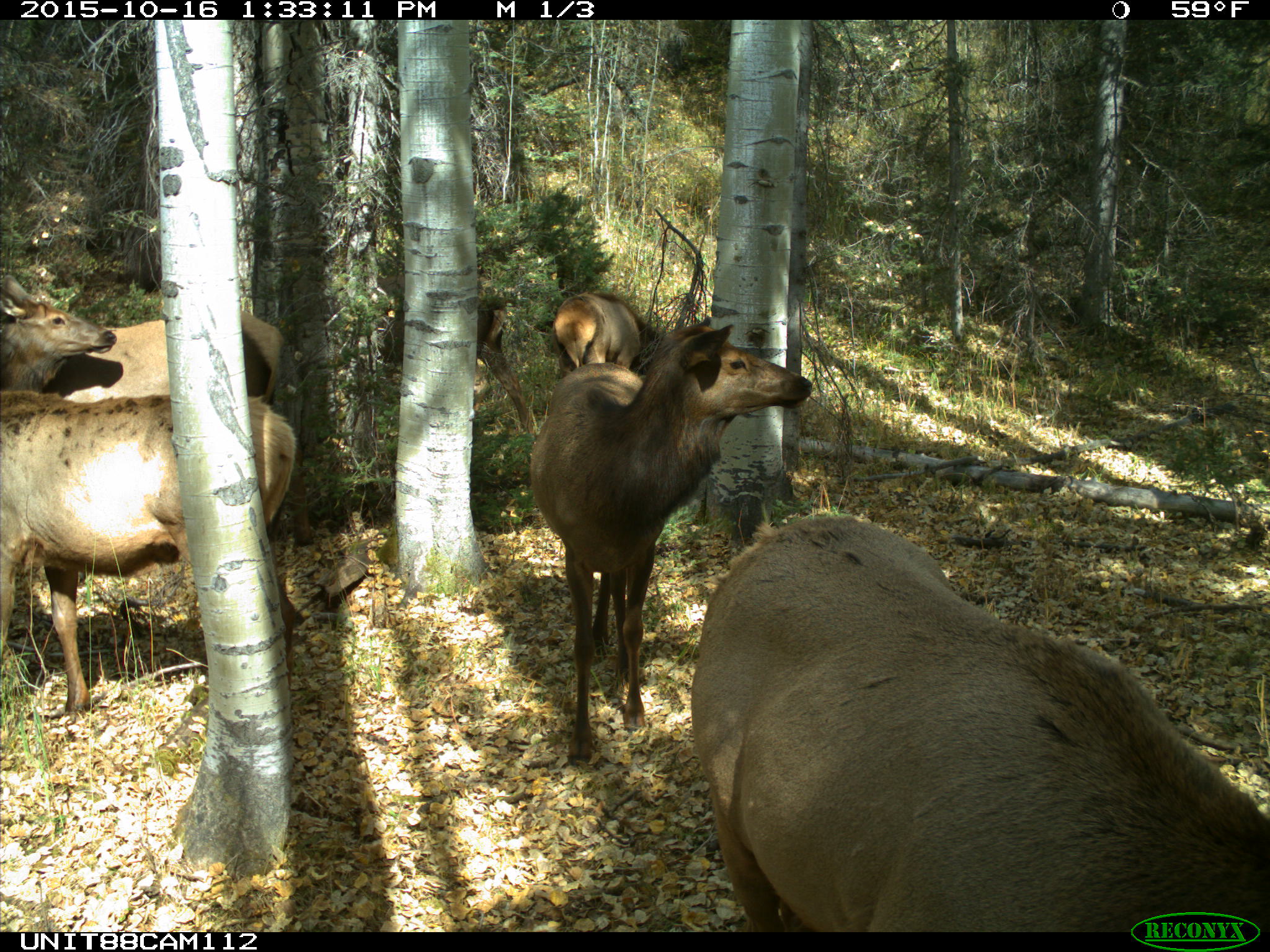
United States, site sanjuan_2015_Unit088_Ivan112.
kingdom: Animalia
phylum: Chordata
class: Mammalia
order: Artiodactyla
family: Cervidae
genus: Cervus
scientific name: Cervus elaphus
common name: red deer